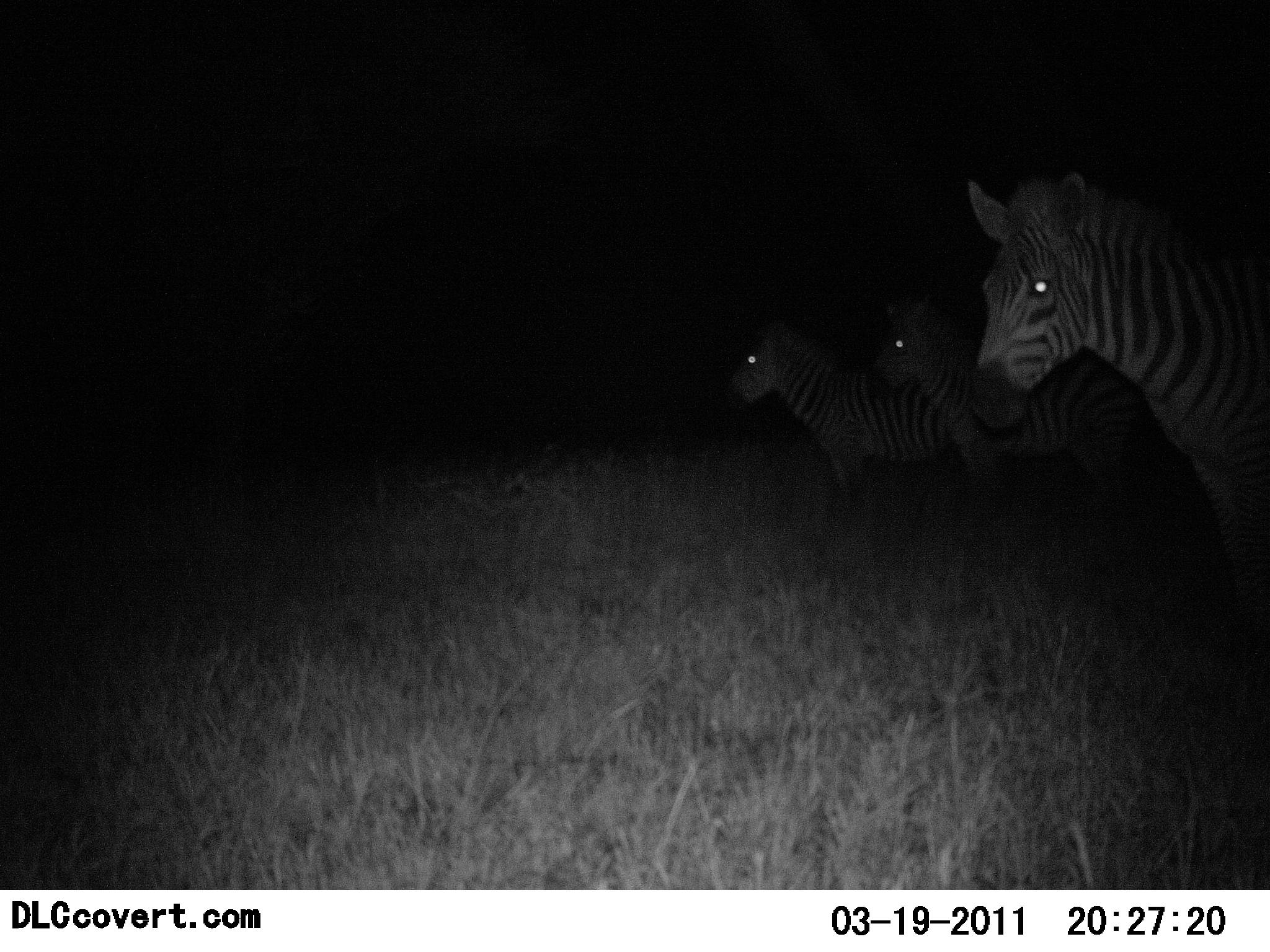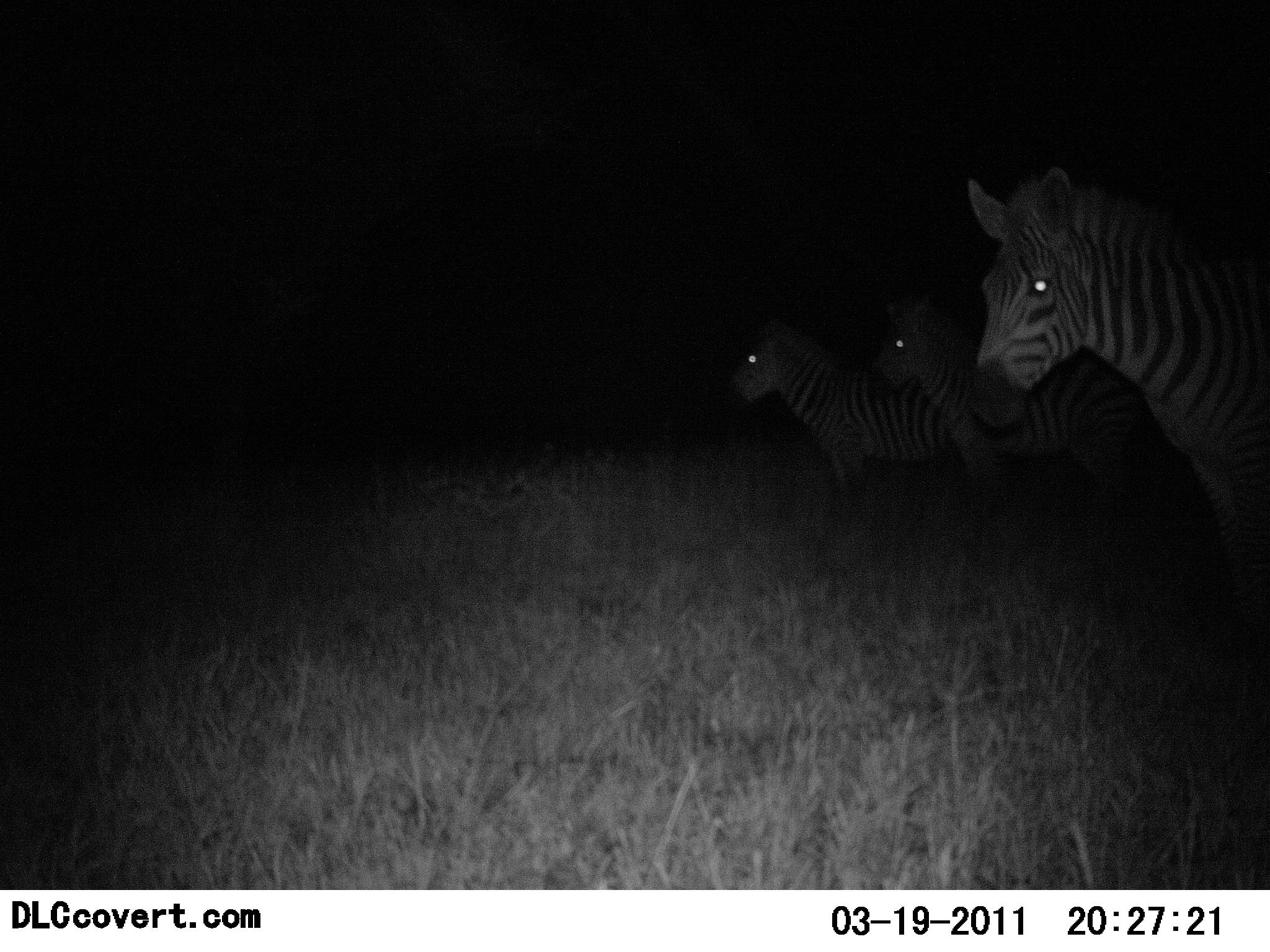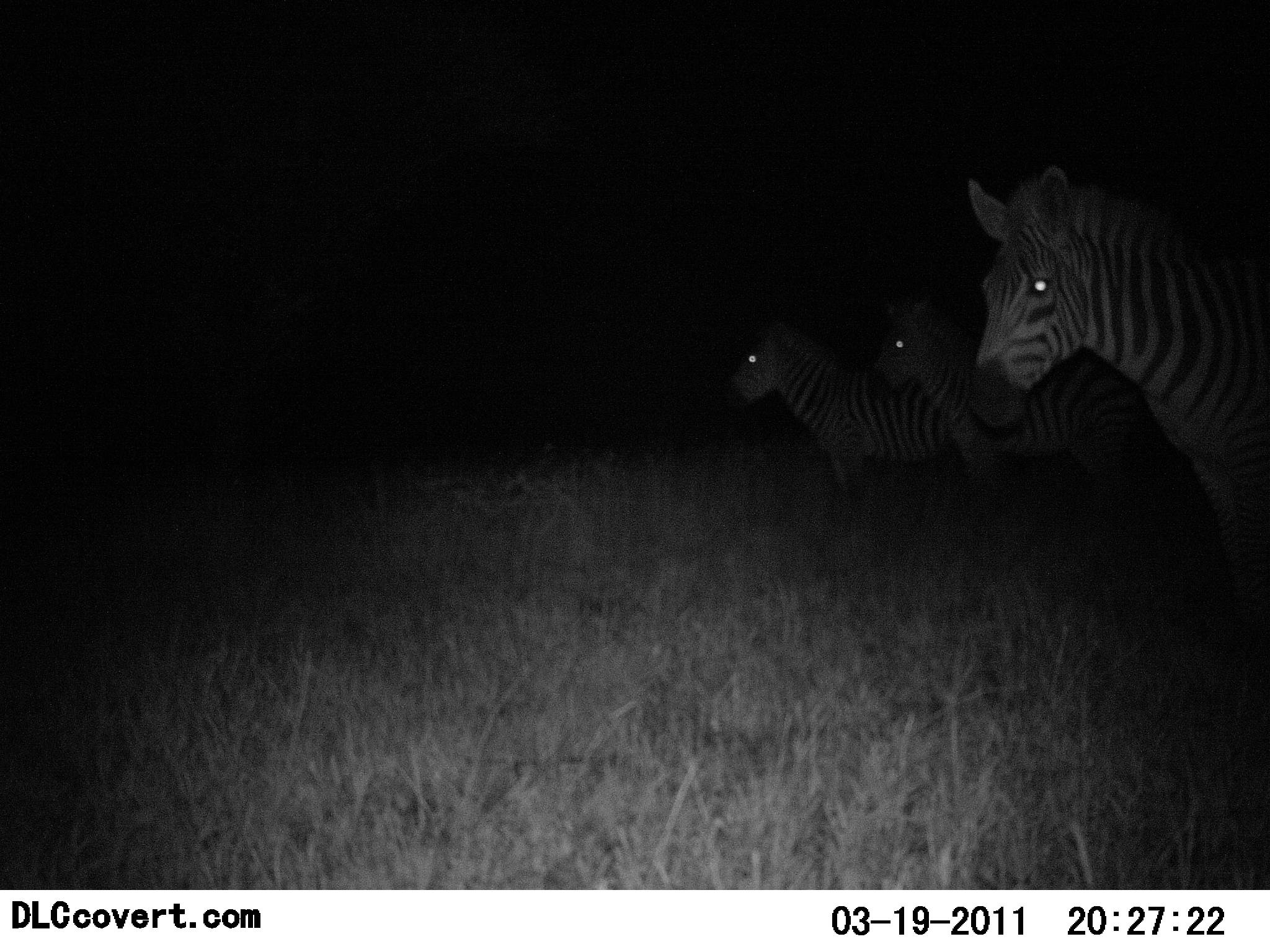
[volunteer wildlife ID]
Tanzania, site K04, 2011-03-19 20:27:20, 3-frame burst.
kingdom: Animalia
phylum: Chordata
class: Mammalia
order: Perissodactyla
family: Equidae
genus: Equus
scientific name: Equus quagga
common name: plains zebra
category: zebra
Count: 3.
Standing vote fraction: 100%.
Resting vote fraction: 0%.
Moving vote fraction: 0%.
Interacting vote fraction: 0%.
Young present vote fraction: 0%.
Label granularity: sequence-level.